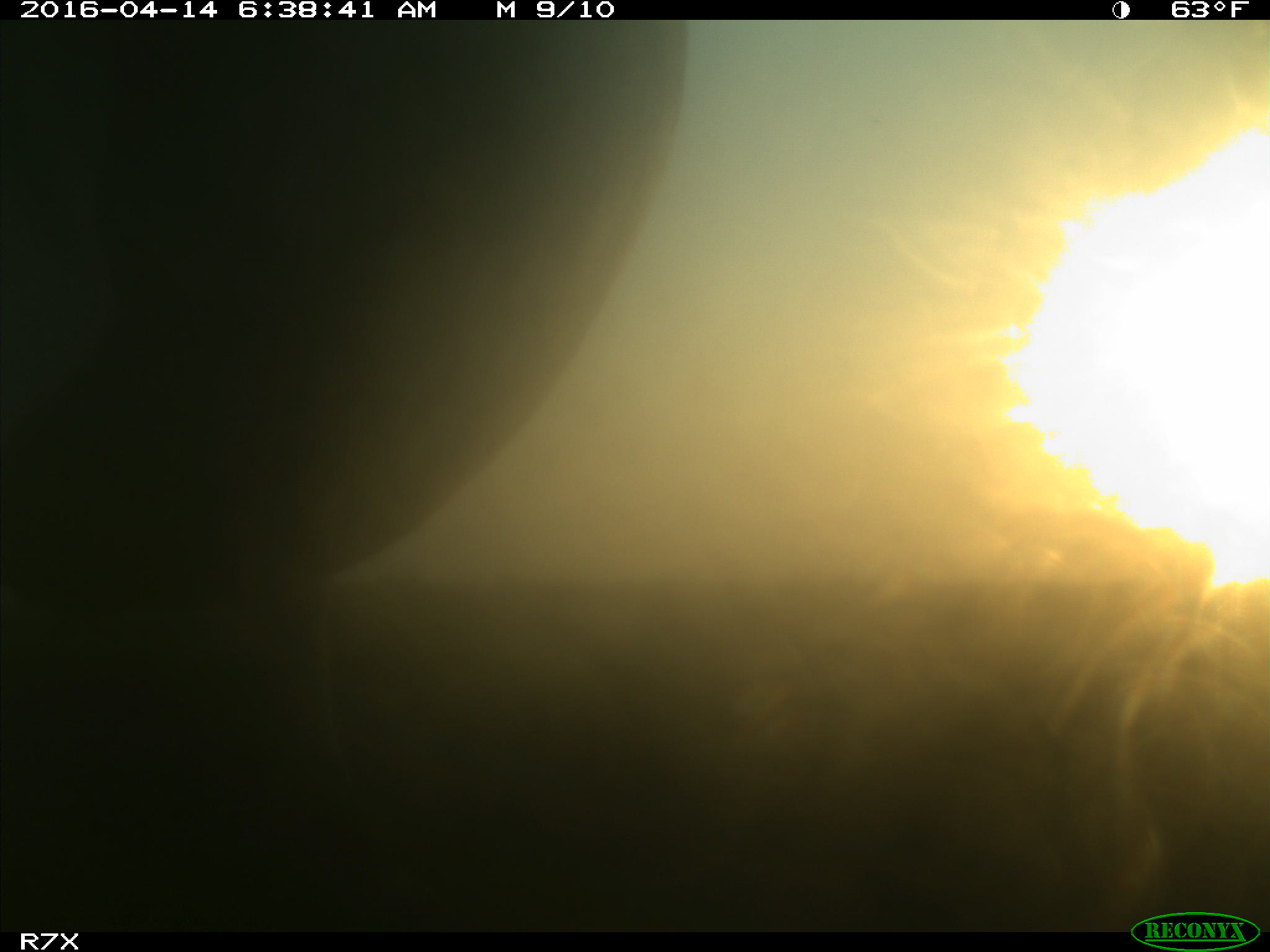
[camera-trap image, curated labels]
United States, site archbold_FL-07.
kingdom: Animalia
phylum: Chordata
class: Mammalia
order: Artiodactyla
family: Bovidae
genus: Bos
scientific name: Bos taurus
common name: domestic cow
Bos taurus (domestic cow).